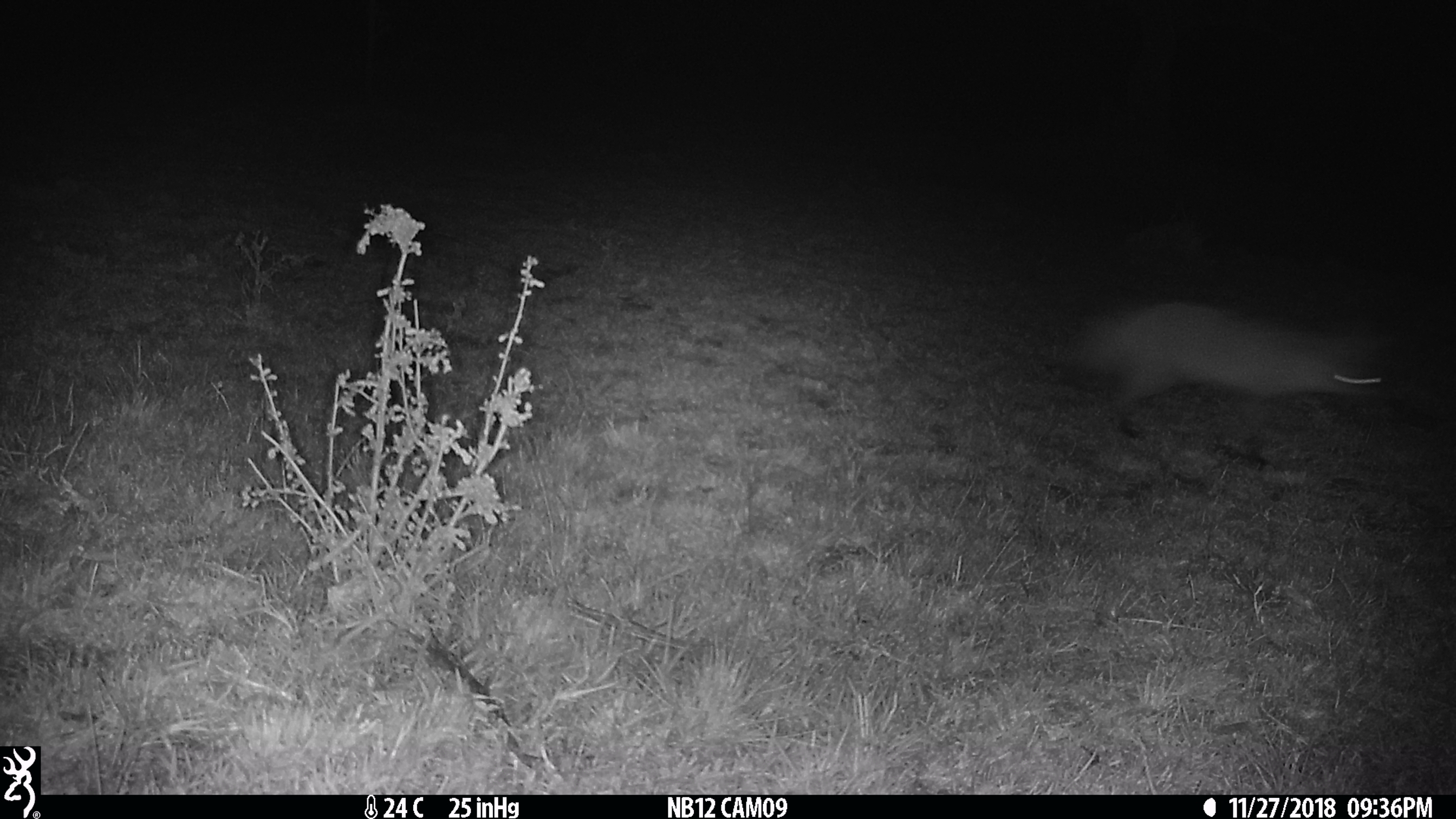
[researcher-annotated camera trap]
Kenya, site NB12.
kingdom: Animalia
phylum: Chordata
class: Mammalia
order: Carnivora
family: Canidae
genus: Otocyon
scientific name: Otocyon megalotis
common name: bat-eared fox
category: bateared fox